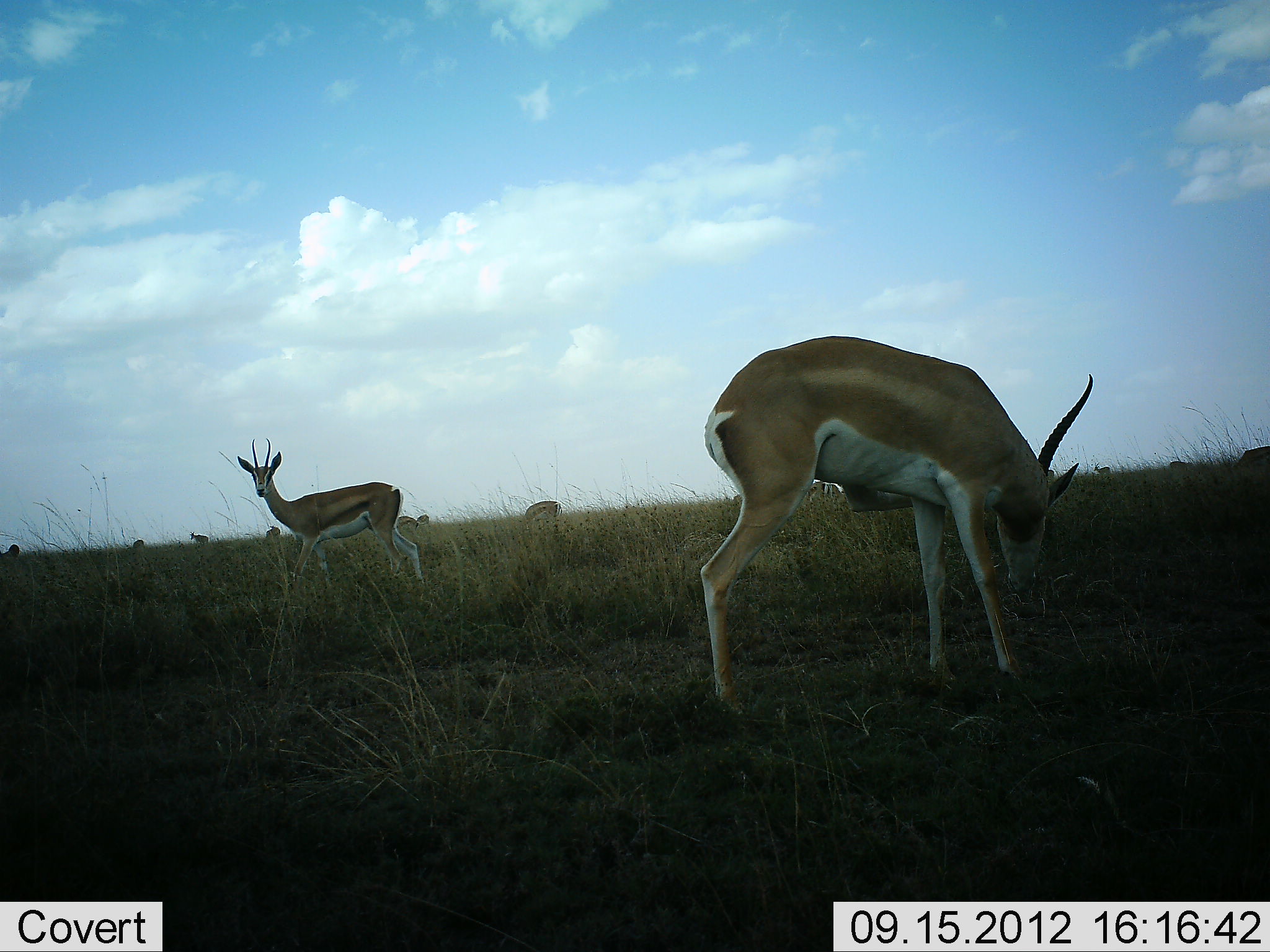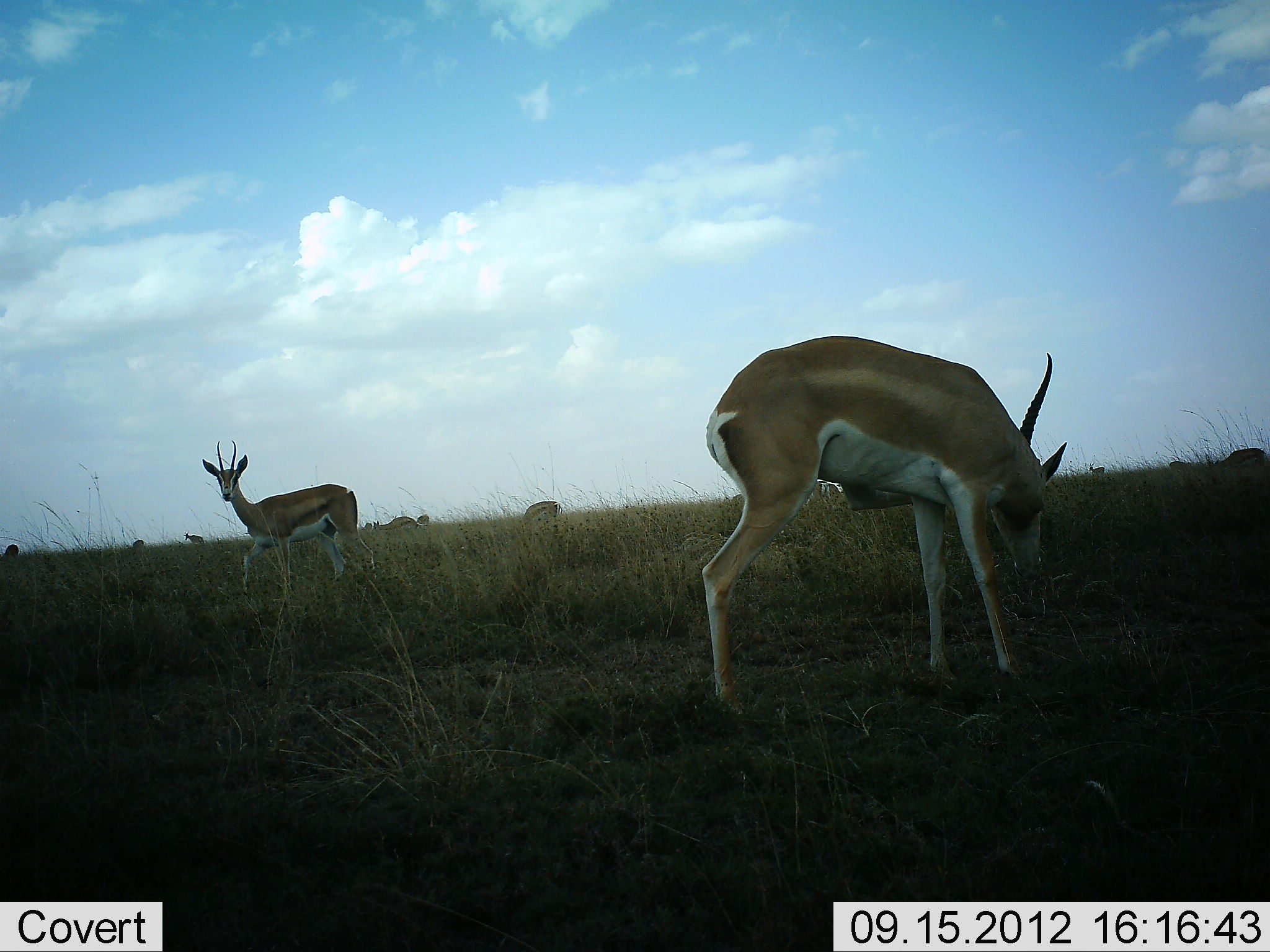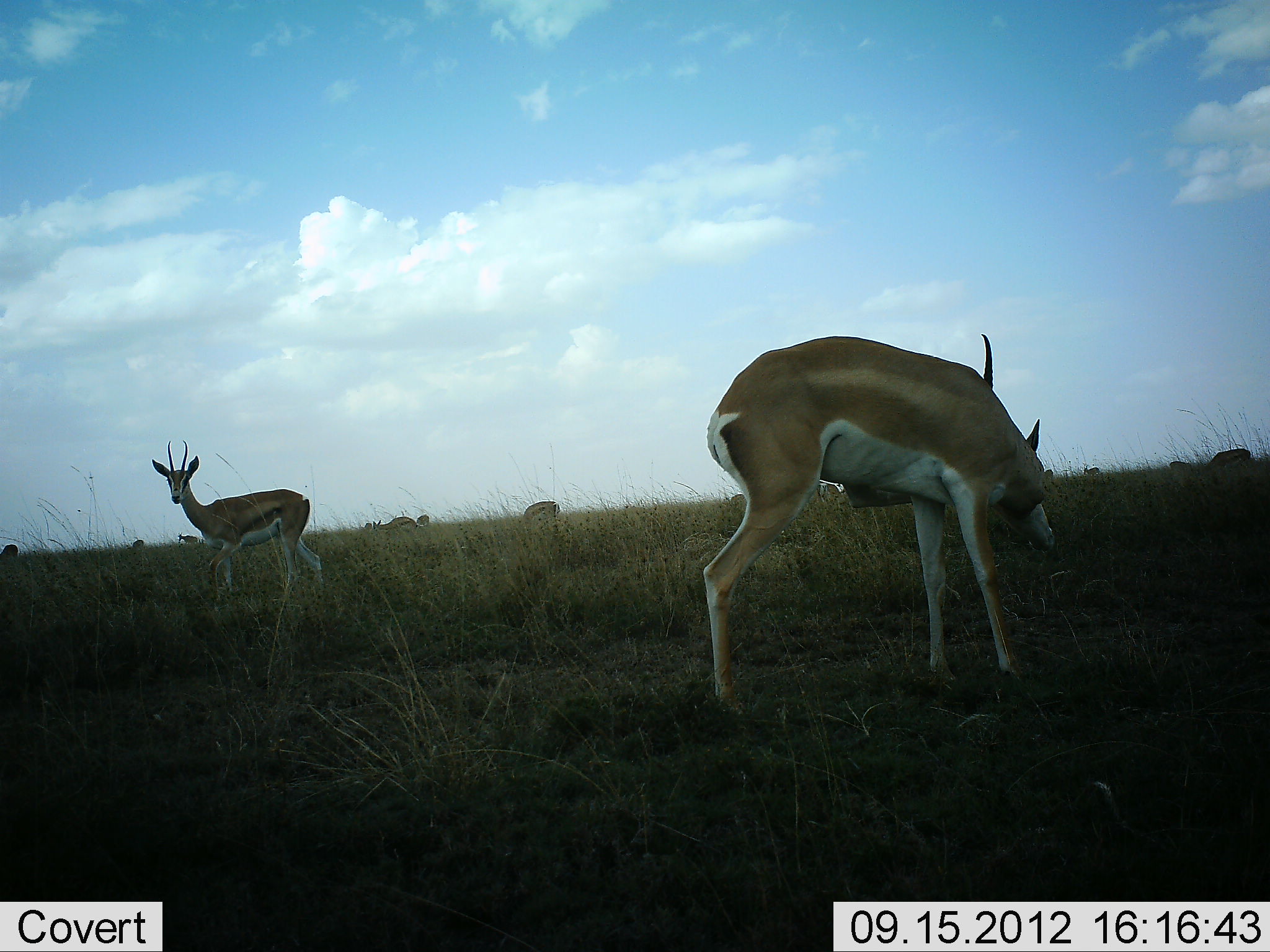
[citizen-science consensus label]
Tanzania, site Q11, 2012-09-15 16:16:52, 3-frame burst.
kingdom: Animalia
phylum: Chordata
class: Mammalia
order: Artiodactyla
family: Bovidae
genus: Nanger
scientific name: Nanger granti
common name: grant's gazelle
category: gazellegrants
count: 6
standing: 69%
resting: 0%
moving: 54%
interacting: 0%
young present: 8%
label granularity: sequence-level